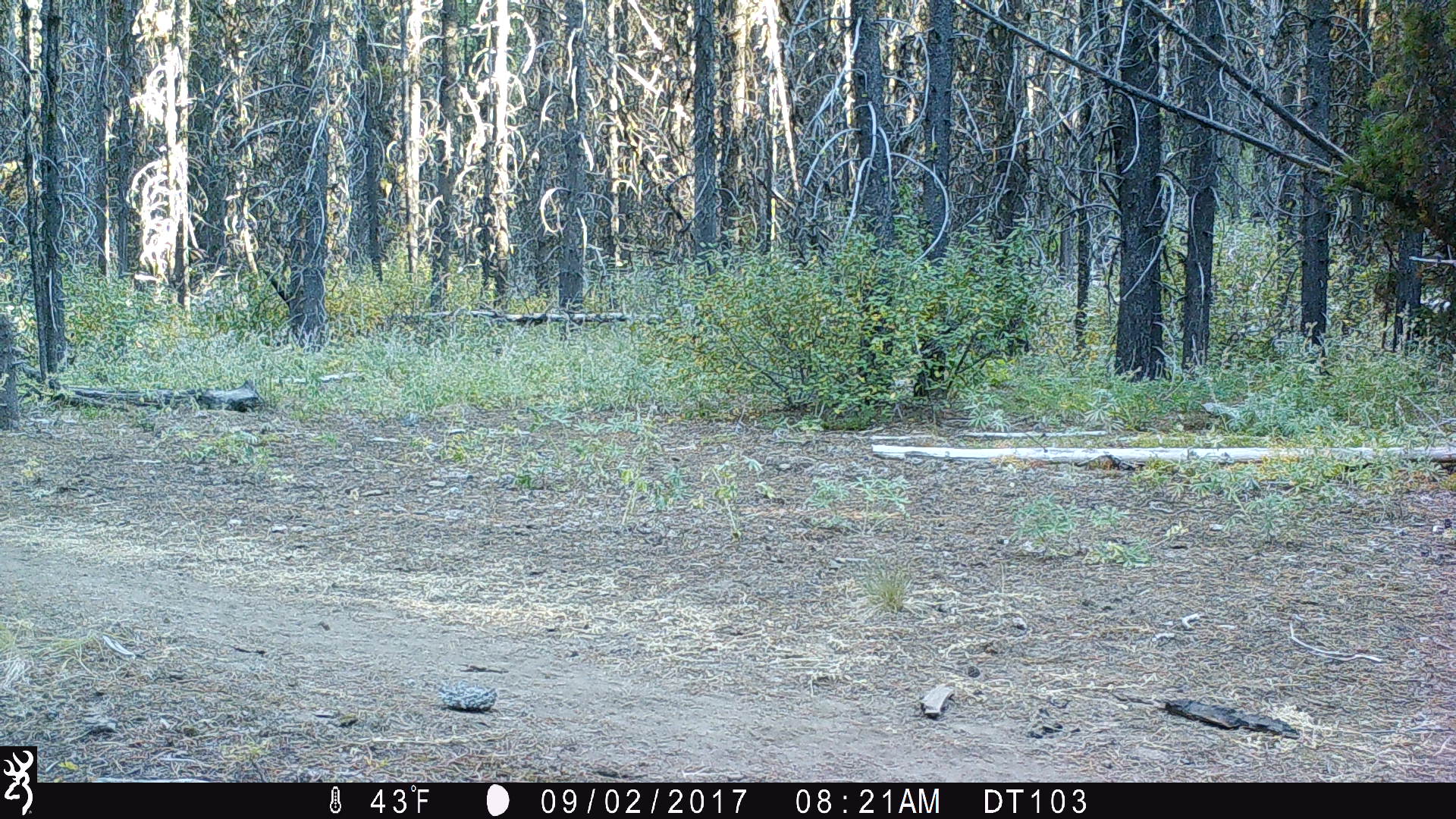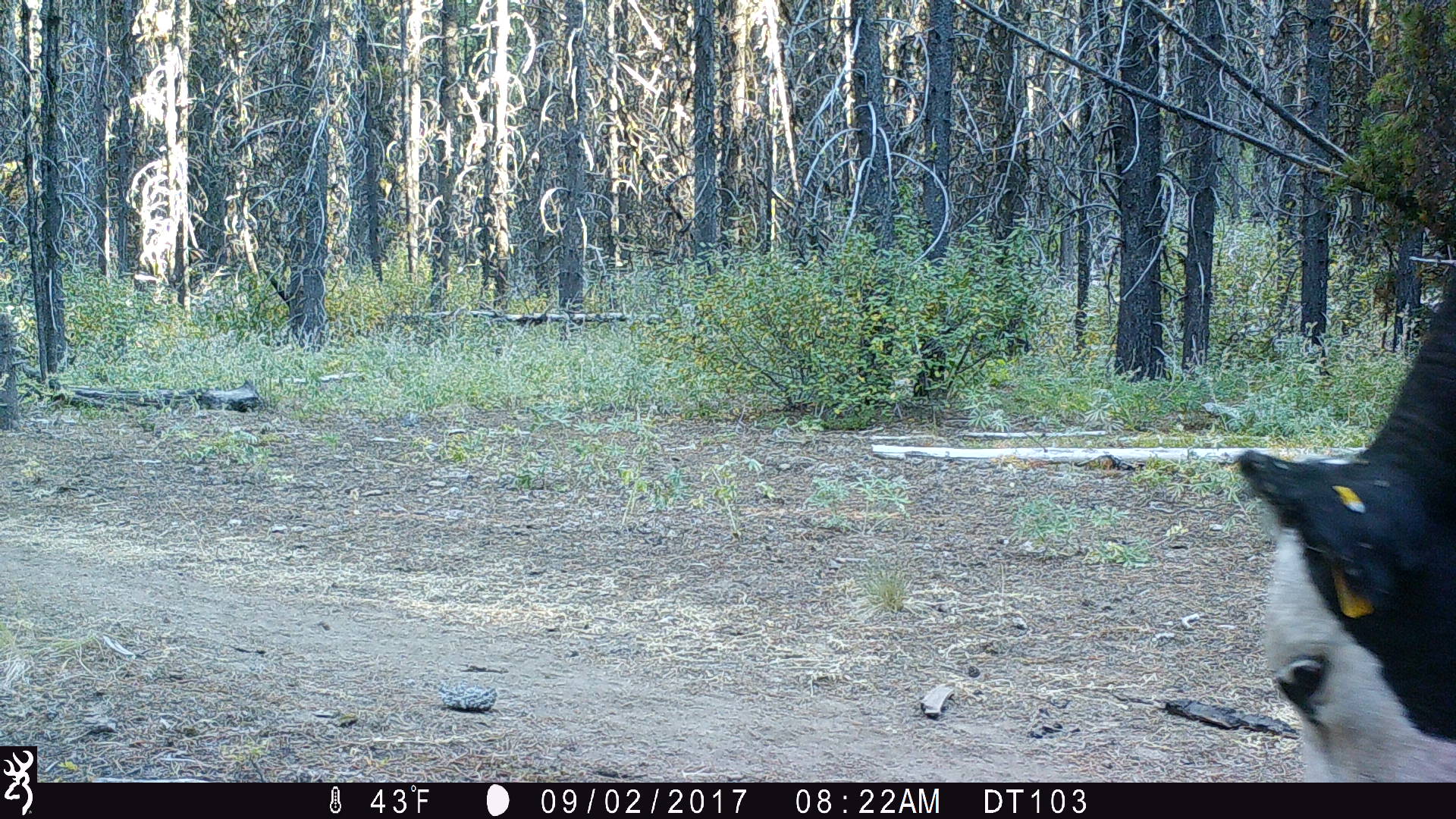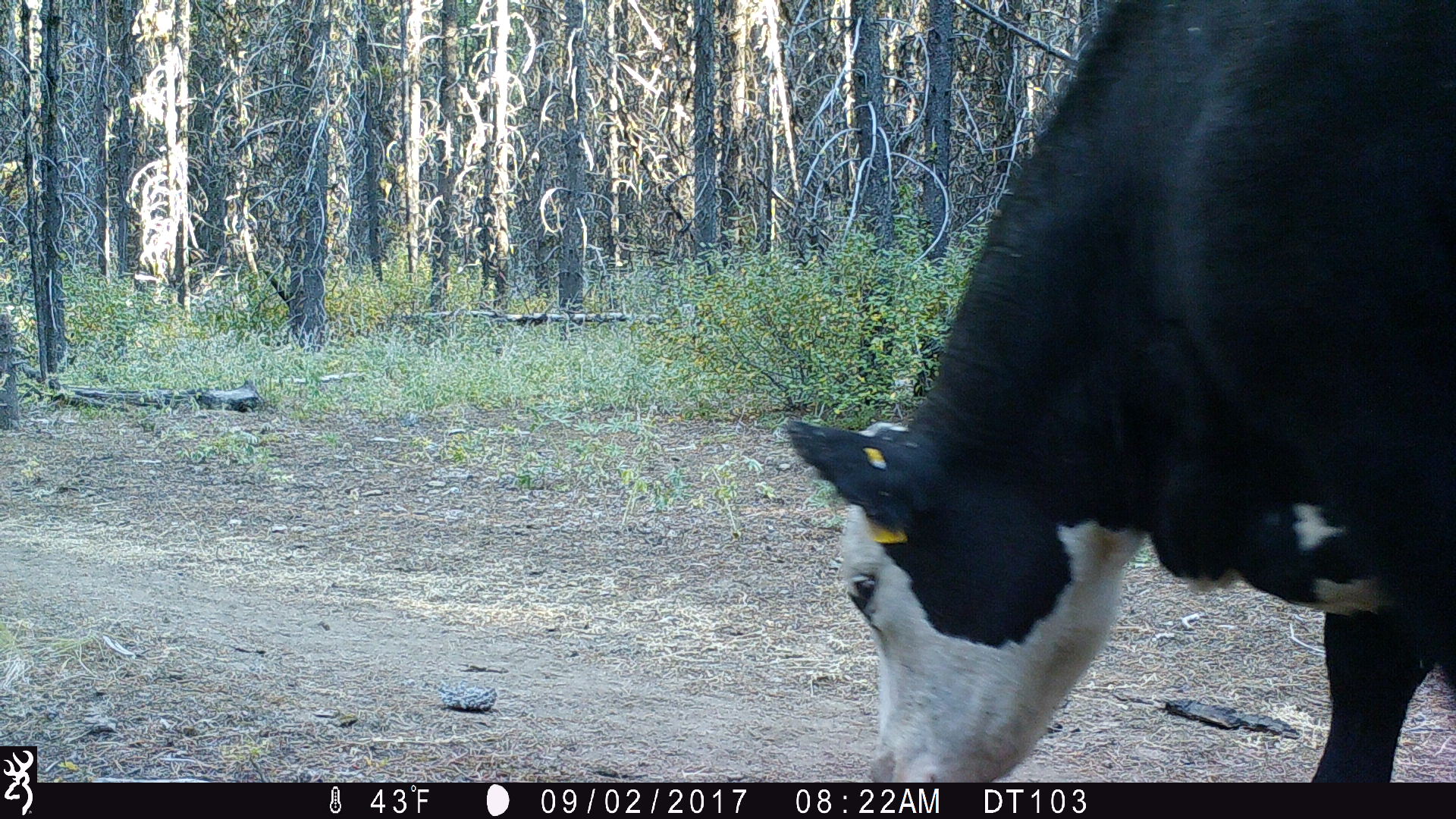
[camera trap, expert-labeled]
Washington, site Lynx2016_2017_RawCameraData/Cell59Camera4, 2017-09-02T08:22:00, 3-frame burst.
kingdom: Animalia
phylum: Chordata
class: Mammalia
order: Artiodactyla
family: Bovidae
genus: Bos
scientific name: Bos taurus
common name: domestic cattle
Domestic cattle (Bos taurus). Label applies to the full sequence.